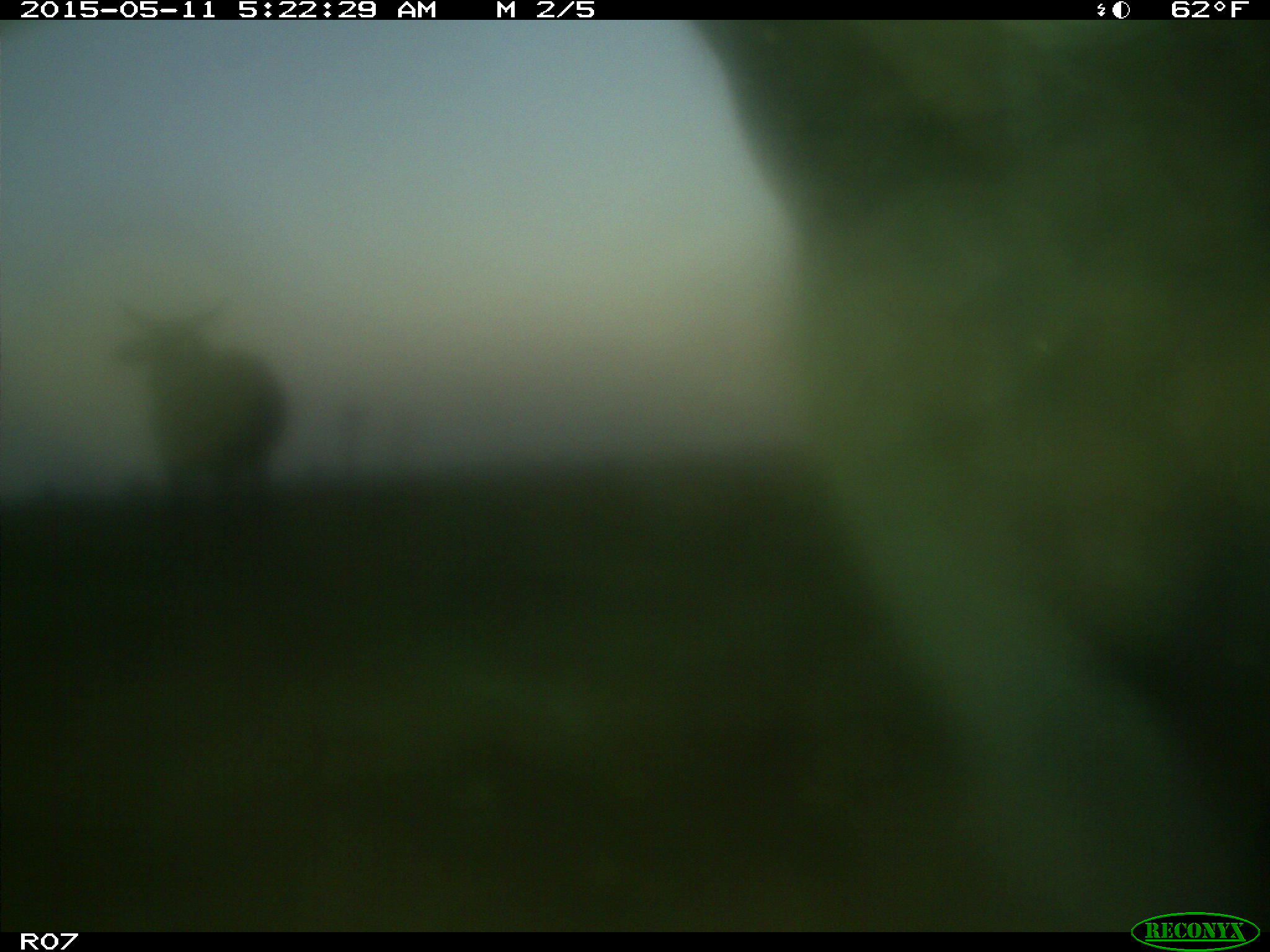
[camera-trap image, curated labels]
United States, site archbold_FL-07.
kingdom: Animalia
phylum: Chordata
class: Mammalia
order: Artiodactyla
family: Bovidae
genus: Bos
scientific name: Bos taurus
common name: domestic cow